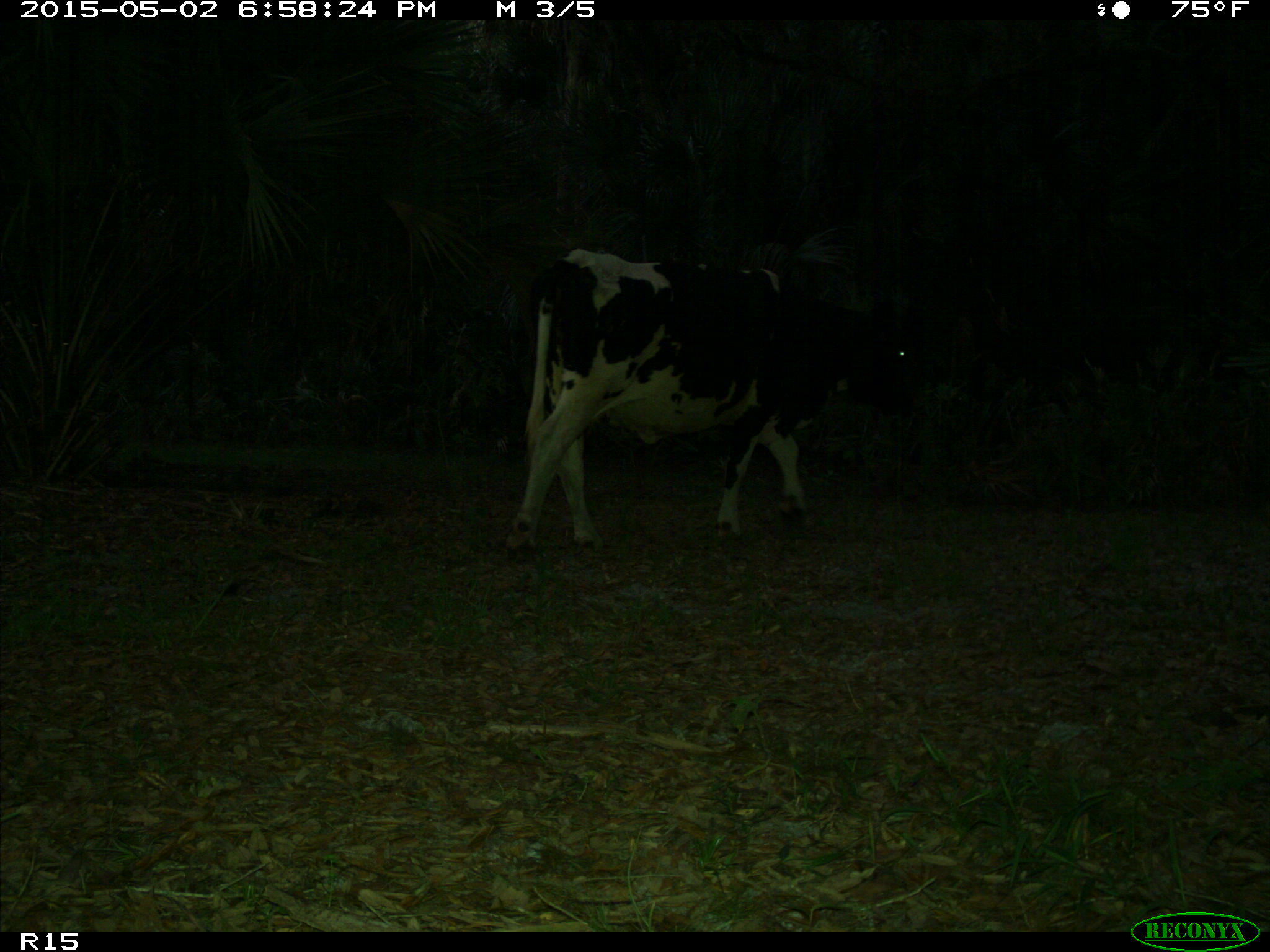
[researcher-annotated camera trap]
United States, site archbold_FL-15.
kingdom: Animalia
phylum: Chordata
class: Mammalia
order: Artiodactyla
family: Bovidae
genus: Bos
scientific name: Bos taurus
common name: domestic cow